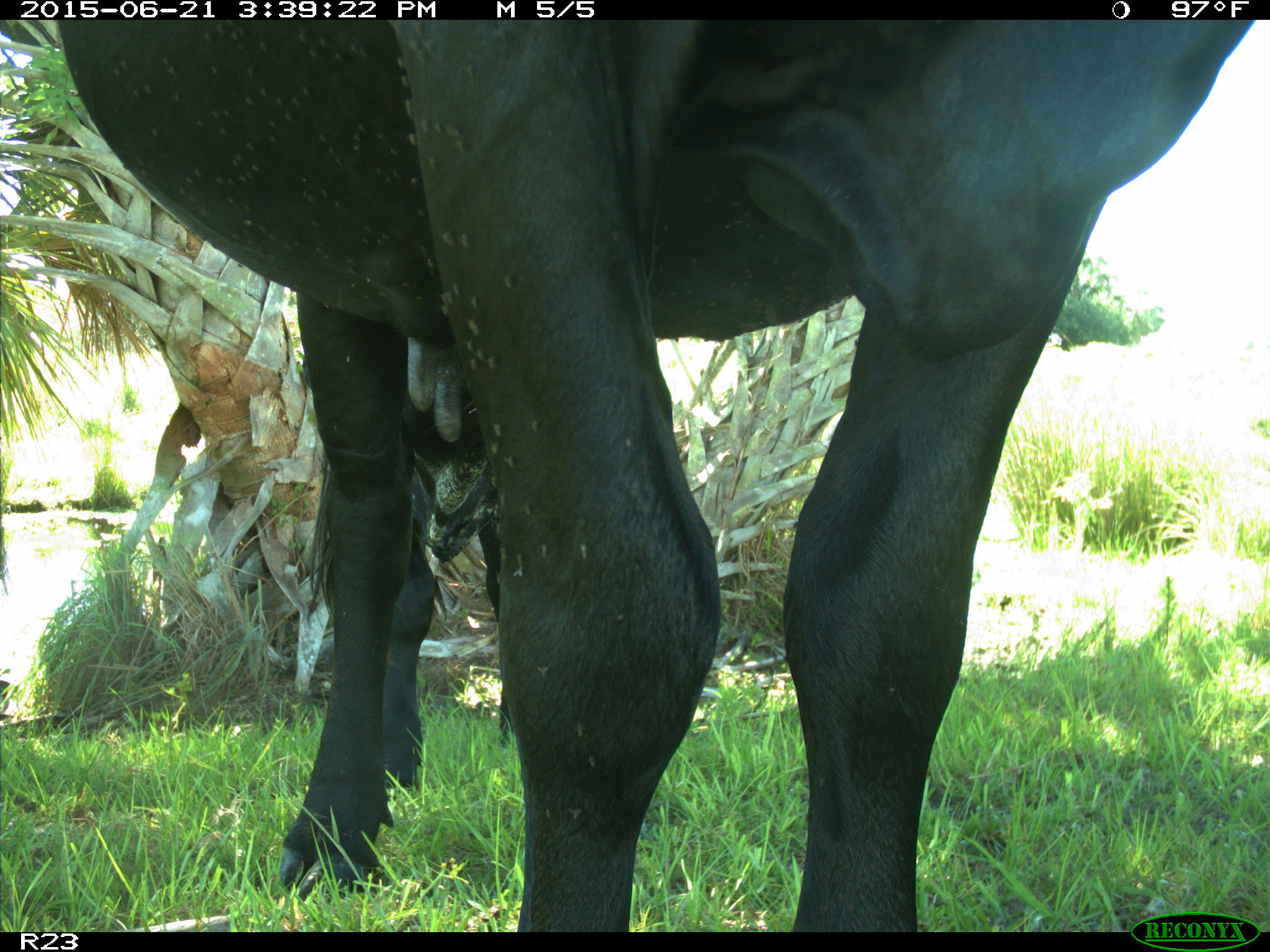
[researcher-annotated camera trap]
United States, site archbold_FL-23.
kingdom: Animalia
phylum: Chordata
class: Mammalia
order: Artiodactyla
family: Bovidae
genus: Bos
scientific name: Bos taurus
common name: domestic cow